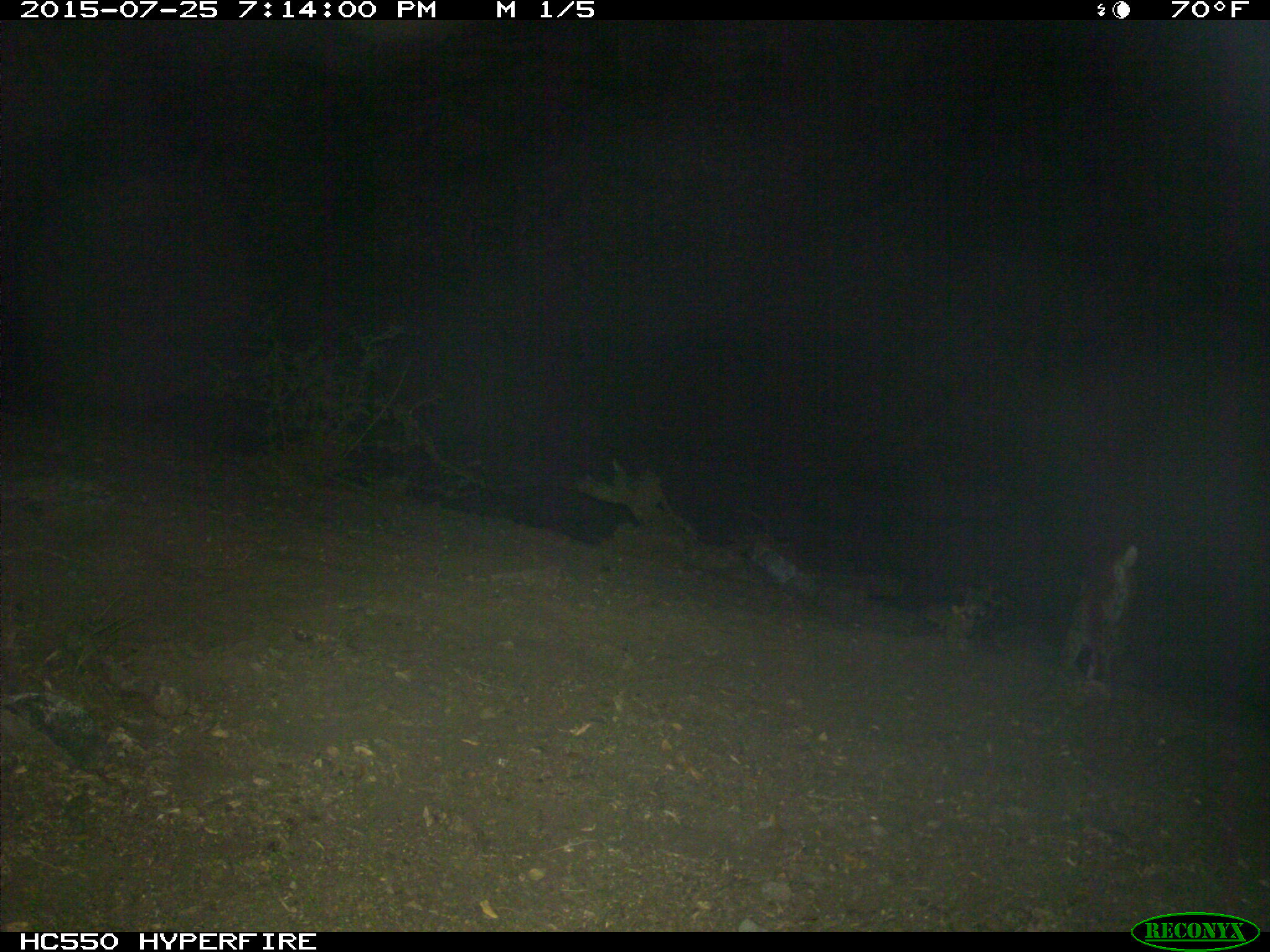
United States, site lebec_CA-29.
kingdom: Animalia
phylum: Chordata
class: Mammalia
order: Carnivora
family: Felidae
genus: Lynx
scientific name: Lynx rufus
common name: bobcat